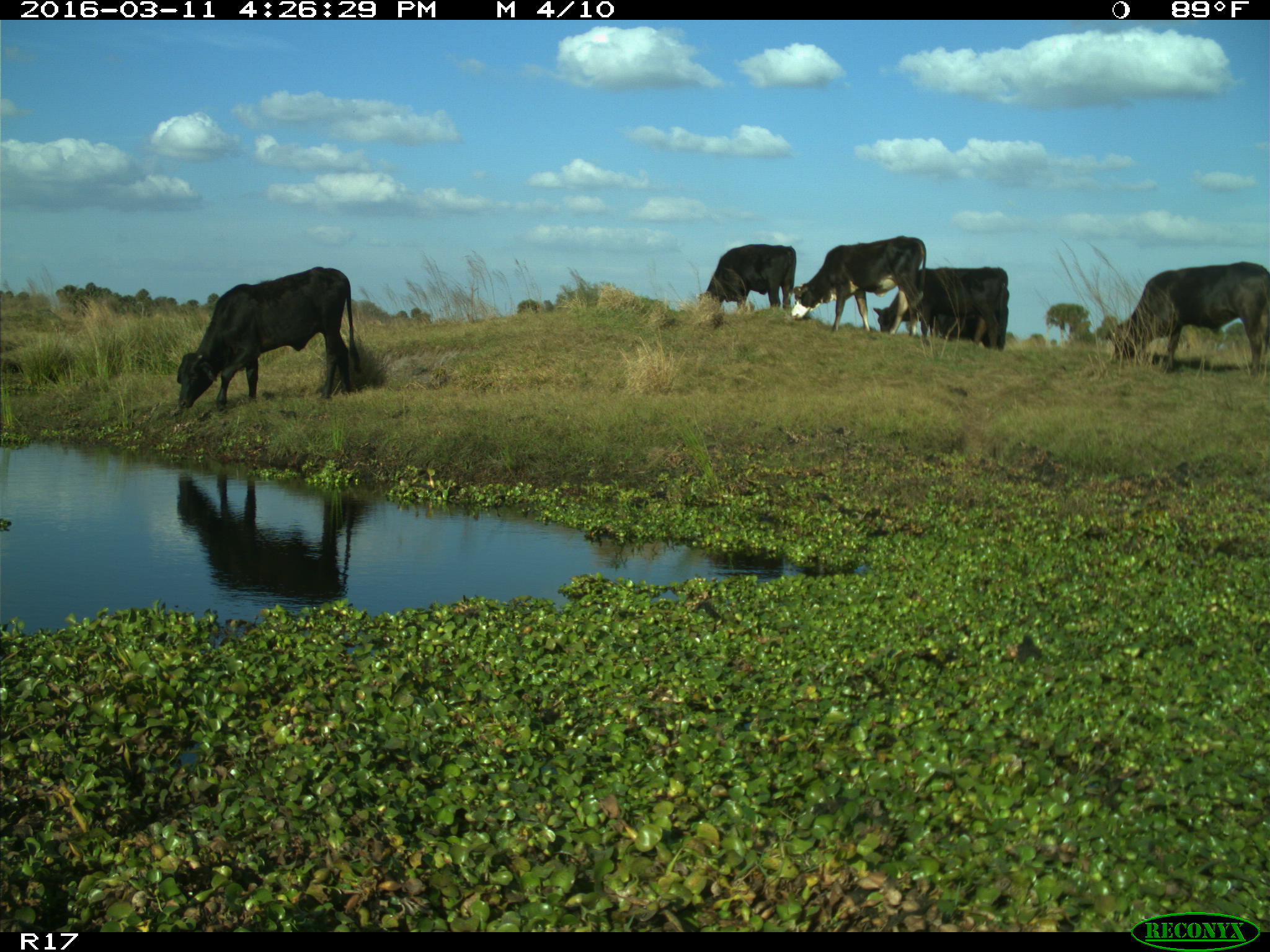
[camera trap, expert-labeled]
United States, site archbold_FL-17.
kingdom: Animalia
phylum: Chordata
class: Mammalia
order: Artiodactyla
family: Bovidae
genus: Bos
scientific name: Bos taurus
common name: domestic cow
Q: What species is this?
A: Bos taurus (domestic cow).